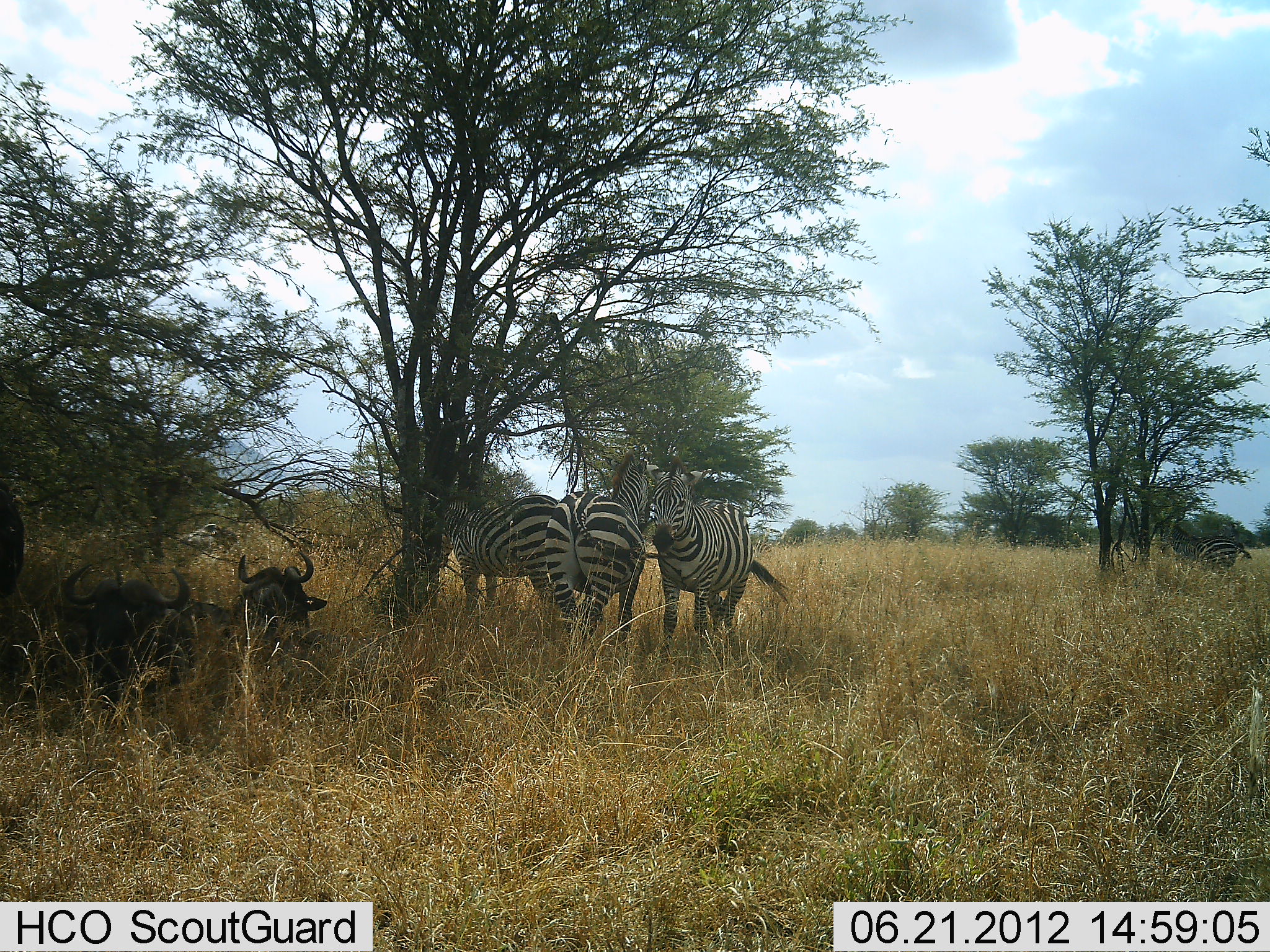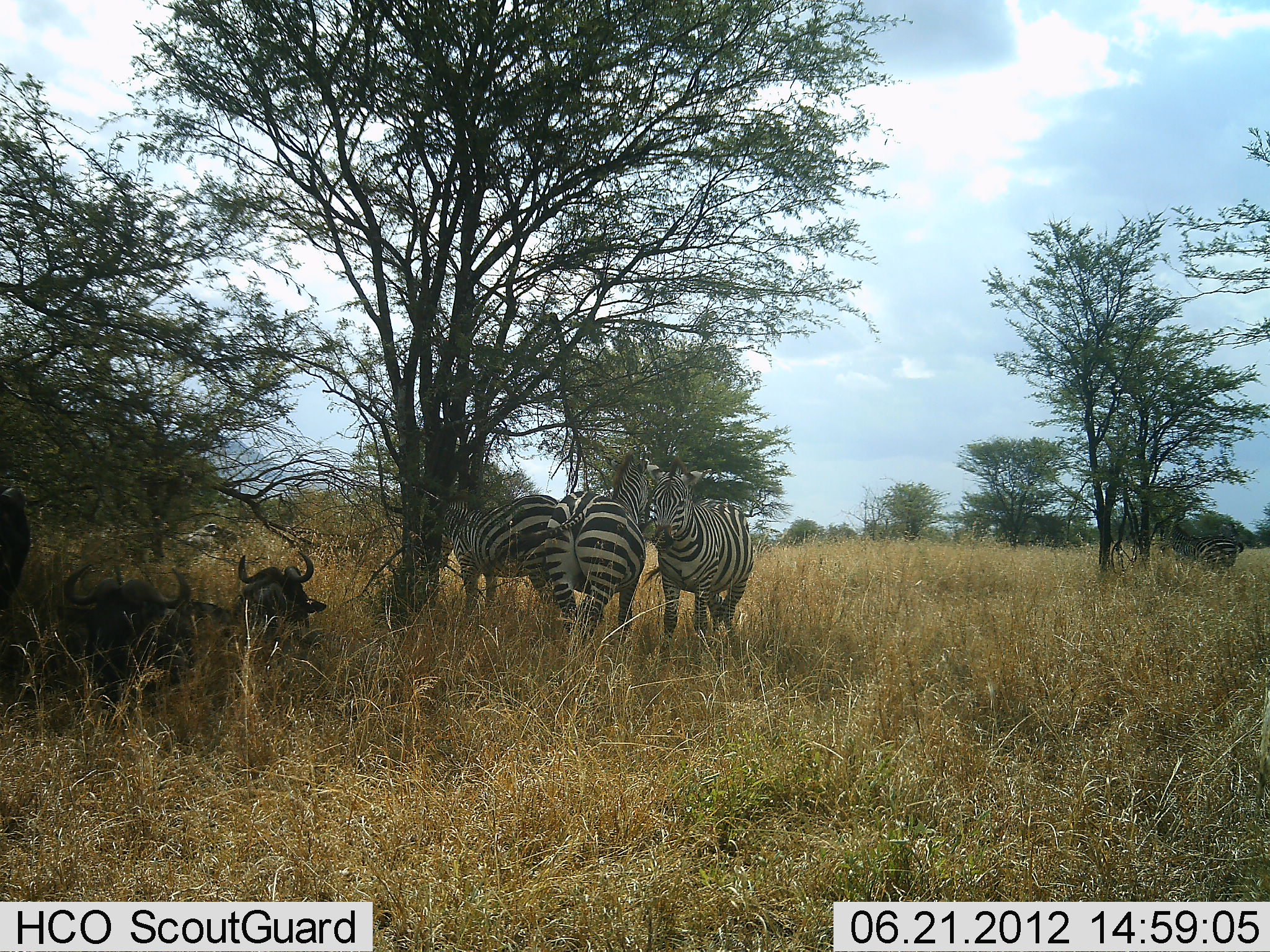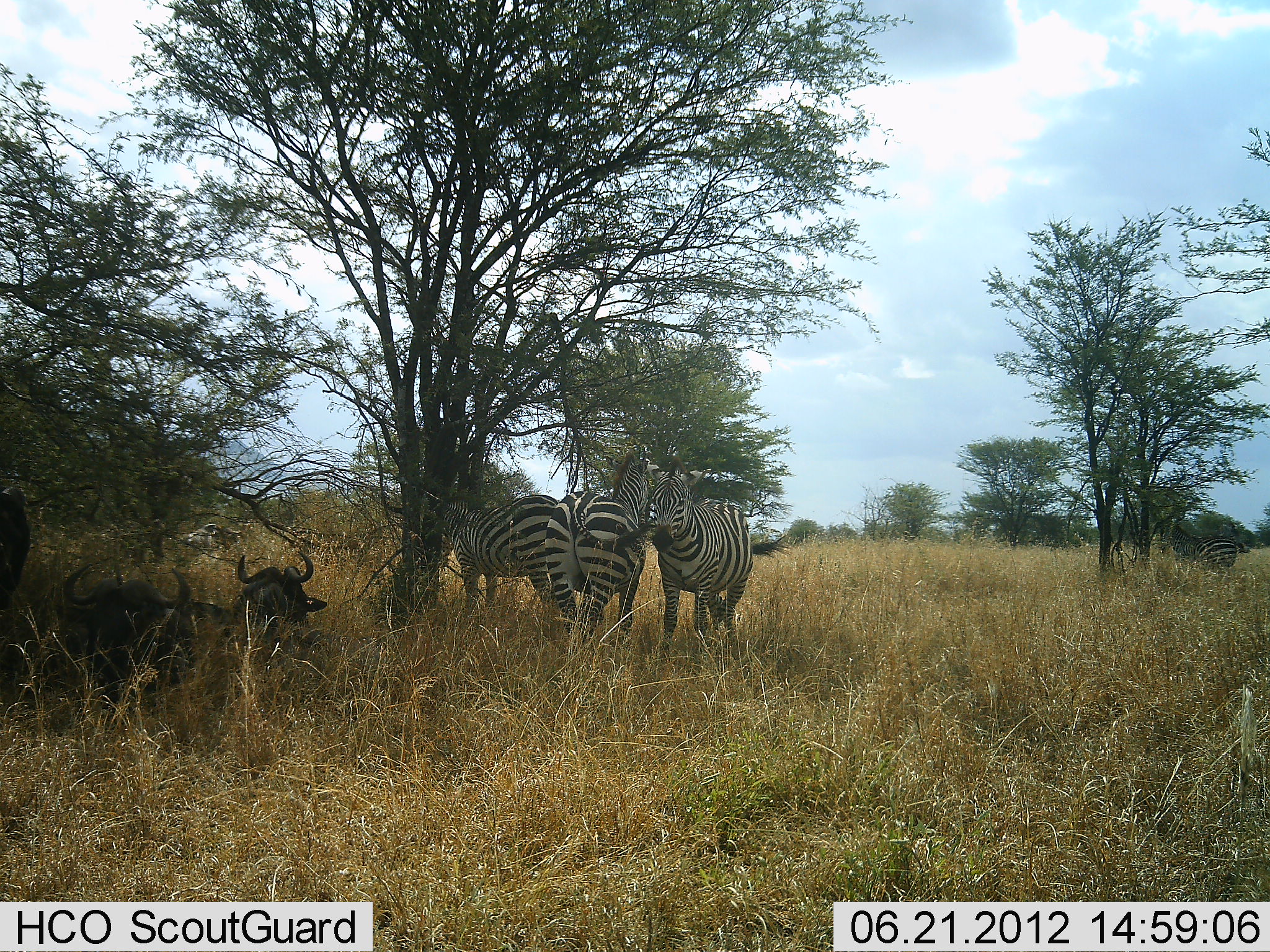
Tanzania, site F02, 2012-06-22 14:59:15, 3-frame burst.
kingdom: Animalia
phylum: Chordata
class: Mammalia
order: Artiodactyla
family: Bovidae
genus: Connochaetes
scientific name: Connochaetes taurinus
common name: blue wildebeest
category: wildebeest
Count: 3.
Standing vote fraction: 20%.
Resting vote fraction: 100%.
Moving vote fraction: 0%.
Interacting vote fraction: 0%.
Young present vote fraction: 0%.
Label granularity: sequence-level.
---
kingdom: Animalia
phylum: Chordata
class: Mammalia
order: Perissodactyla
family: Equidae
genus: Equus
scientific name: Equus quagga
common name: plains zebra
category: zebra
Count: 3.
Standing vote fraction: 100%.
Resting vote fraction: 0%.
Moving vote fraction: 0%.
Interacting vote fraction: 0%.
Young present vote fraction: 0%.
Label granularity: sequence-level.